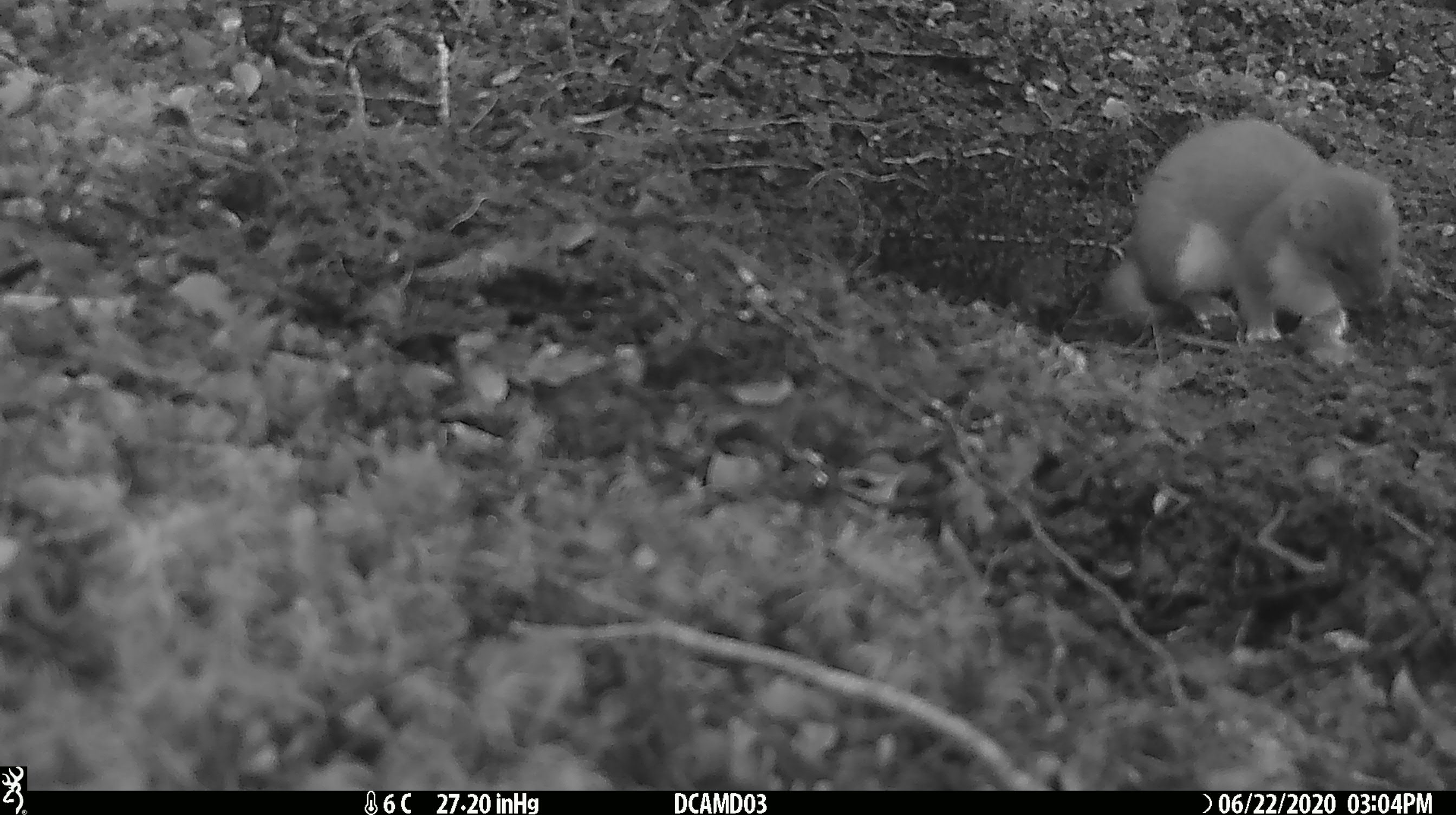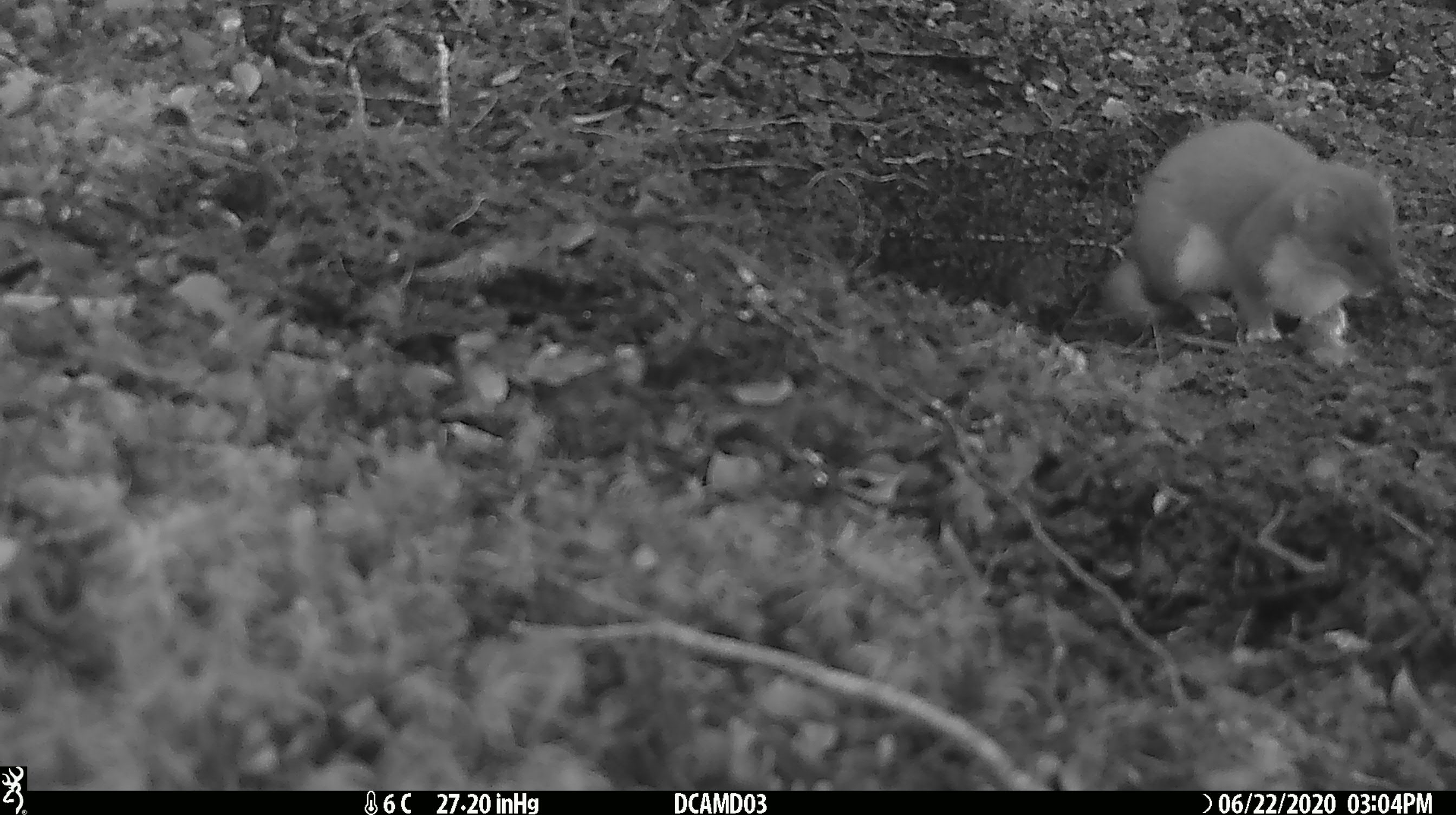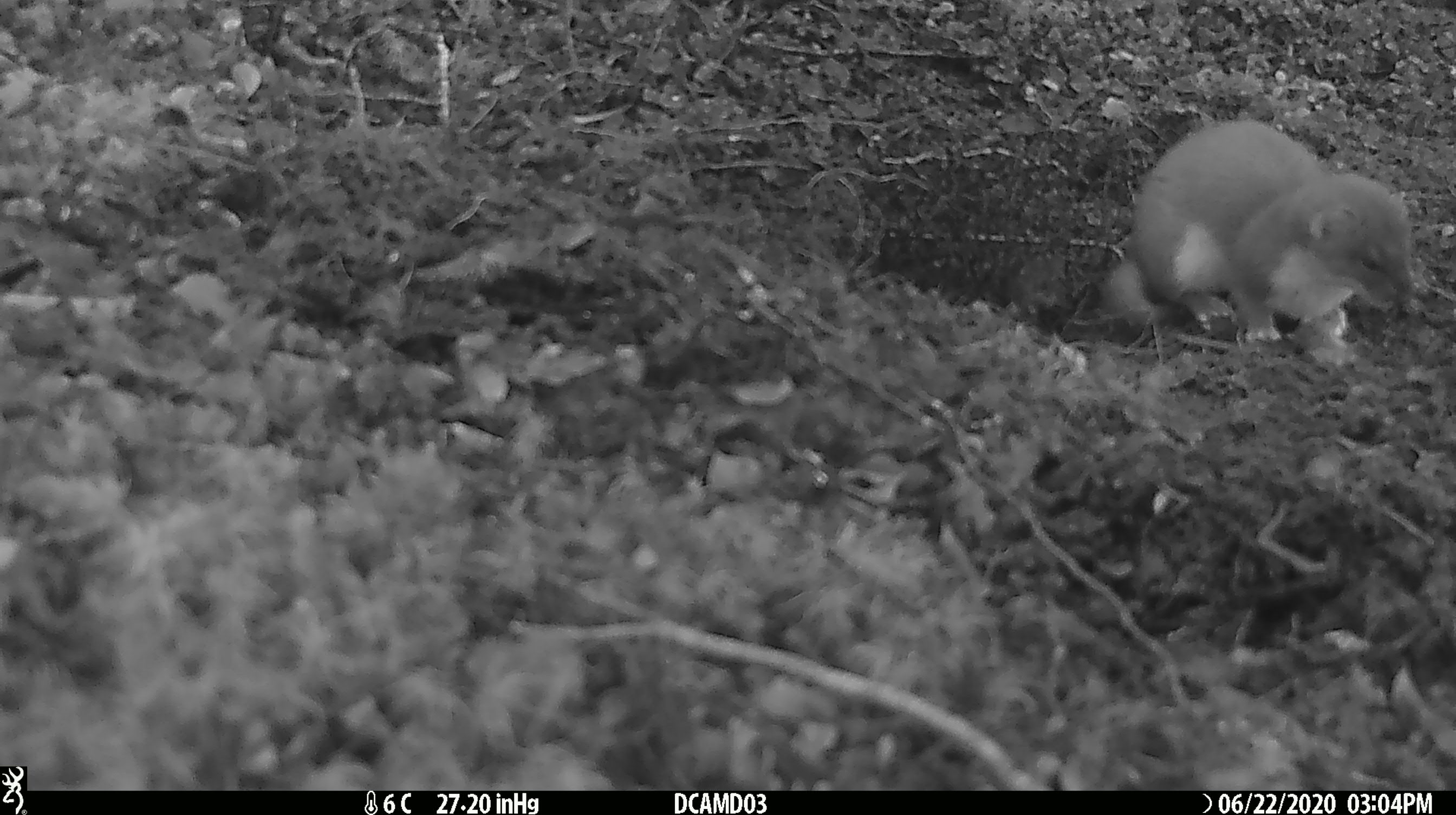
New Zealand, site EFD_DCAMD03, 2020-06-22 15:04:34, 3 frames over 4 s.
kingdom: Animalia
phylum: Chordata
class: Mammalia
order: Carnivora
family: Mustelidae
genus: Mustela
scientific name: Mustela erminea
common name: stoat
Stoat (Mustela erminea).